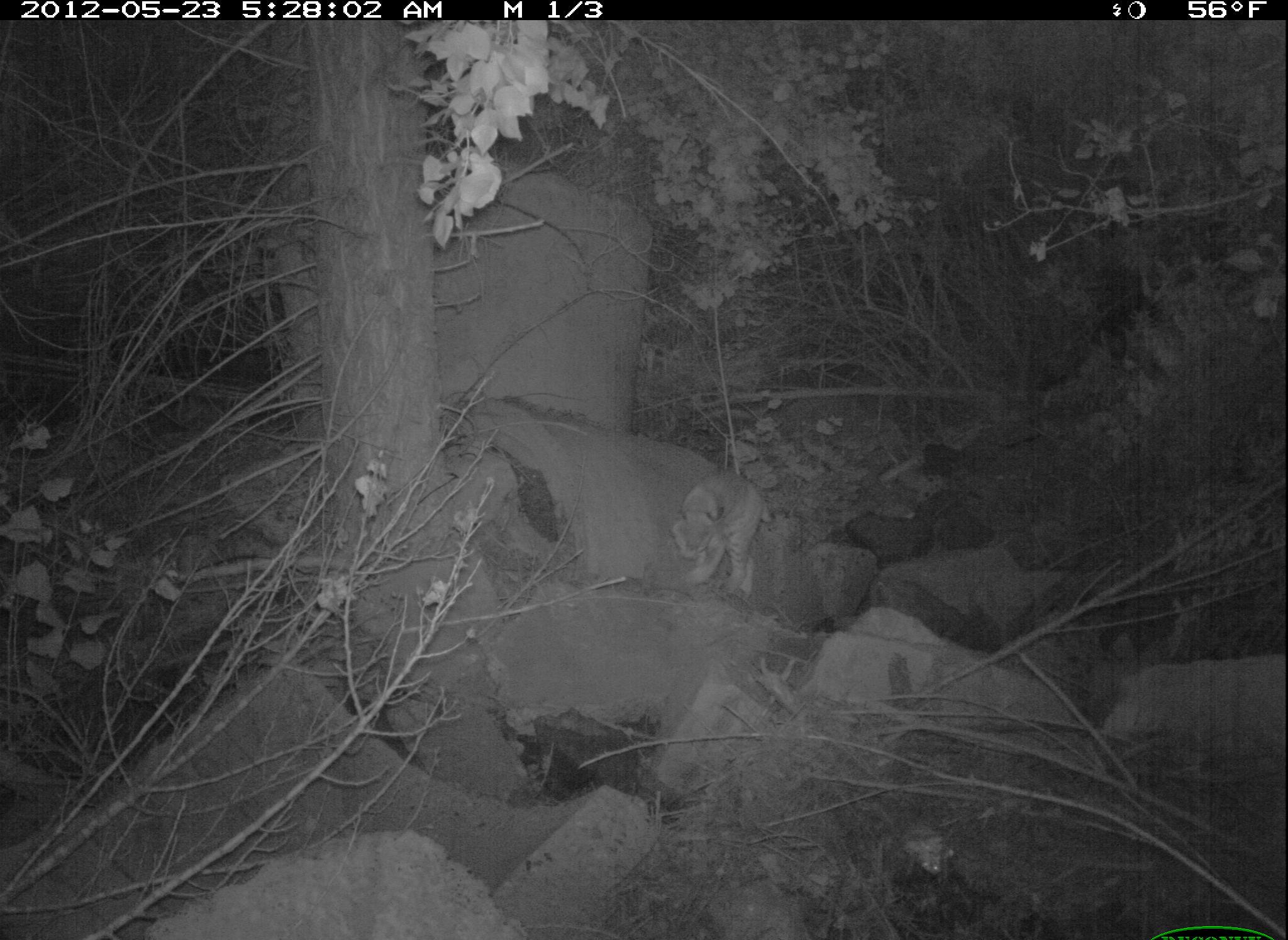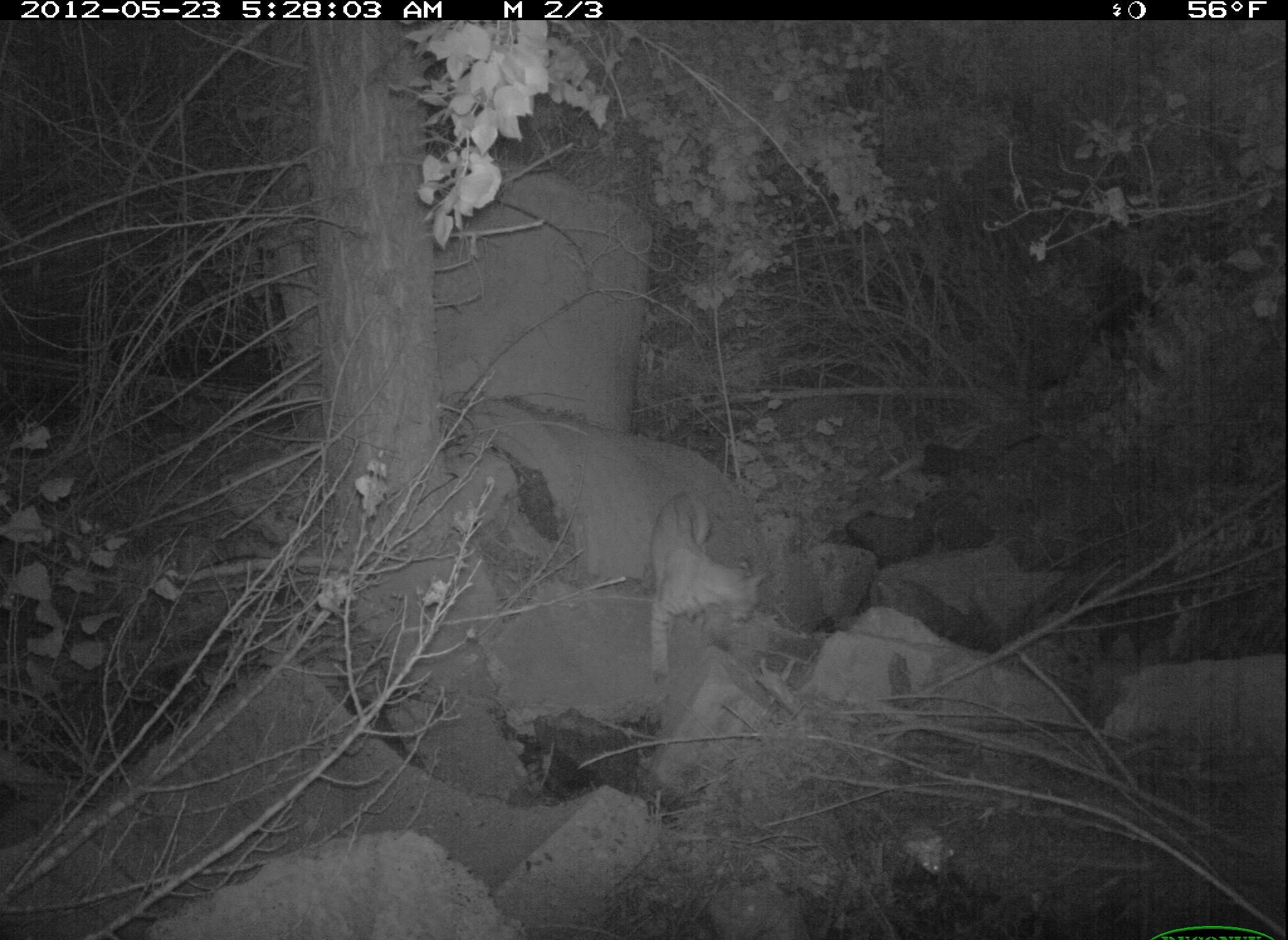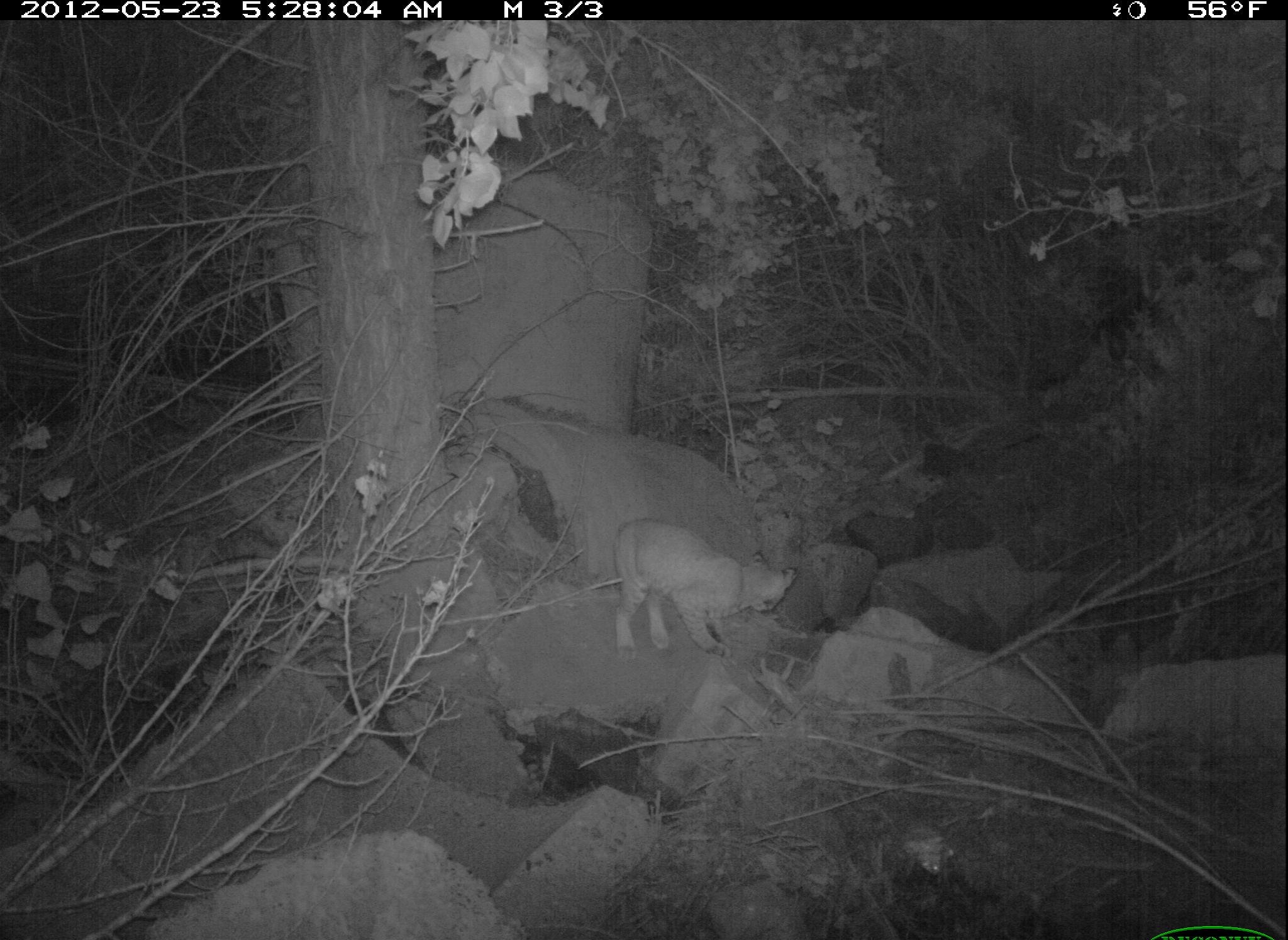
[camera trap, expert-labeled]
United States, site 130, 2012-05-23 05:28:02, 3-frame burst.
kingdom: Animalia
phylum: Chordata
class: Mammalia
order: Carnivora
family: Felidae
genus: Lynx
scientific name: Lynx rufus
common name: bobcat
Bobcat (Lynx rufus).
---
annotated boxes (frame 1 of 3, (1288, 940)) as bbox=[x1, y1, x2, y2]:
bobcat: bbox=[662, 462, 782, 609]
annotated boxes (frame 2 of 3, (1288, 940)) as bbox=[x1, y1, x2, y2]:
bobcat: bbox=[628, 472, 779, 685]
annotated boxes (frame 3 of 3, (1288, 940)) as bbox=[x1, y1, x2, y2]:
bobcat: bbox=[594, 503, 803, 673]